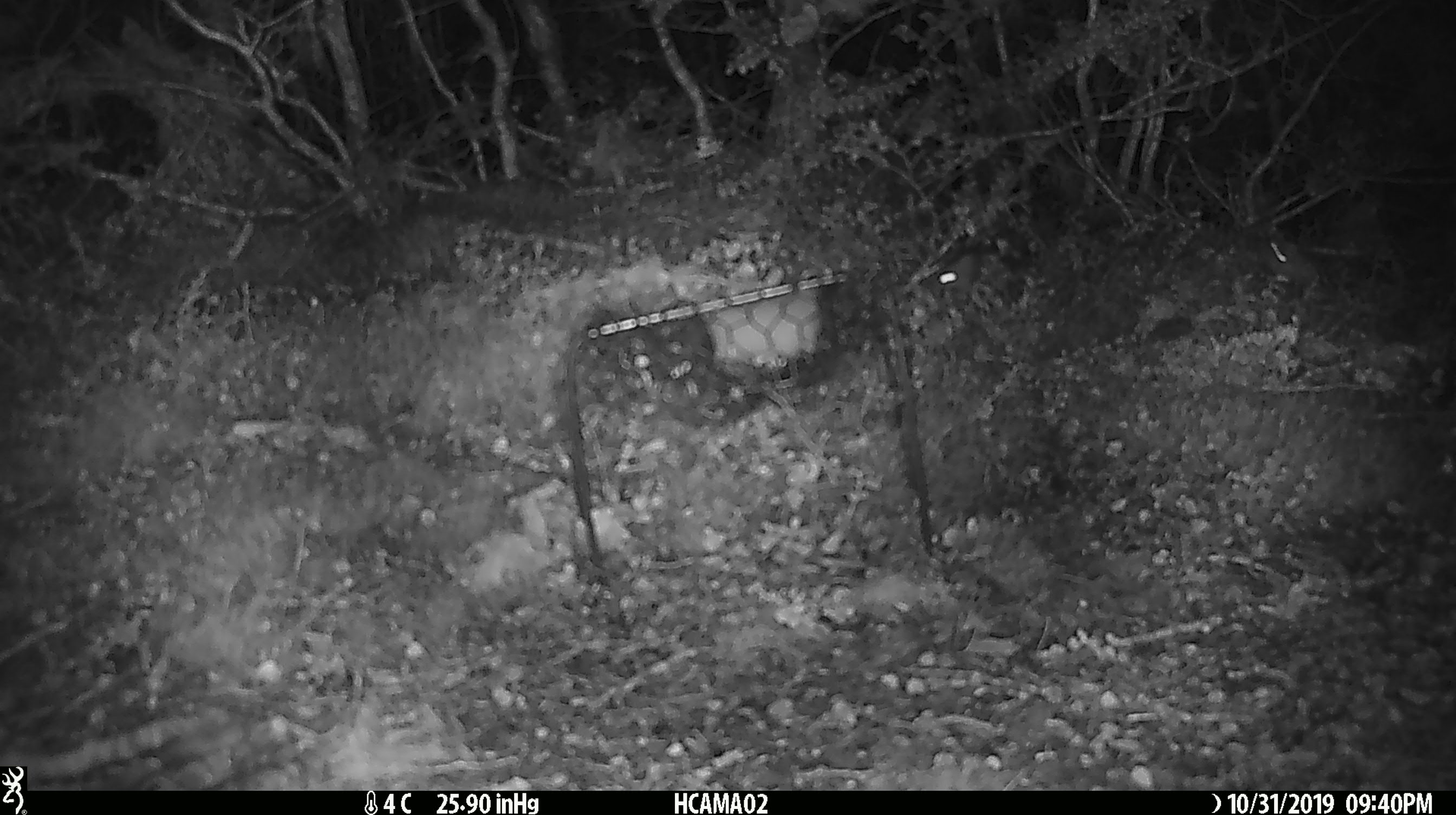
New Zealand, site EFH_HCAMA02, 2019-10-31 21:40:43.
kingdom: Animalia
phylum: Chordata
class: Mammalia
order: Rodentia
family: Muridae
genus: Mus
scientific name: Mus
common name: mouse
Mouse (Mus).